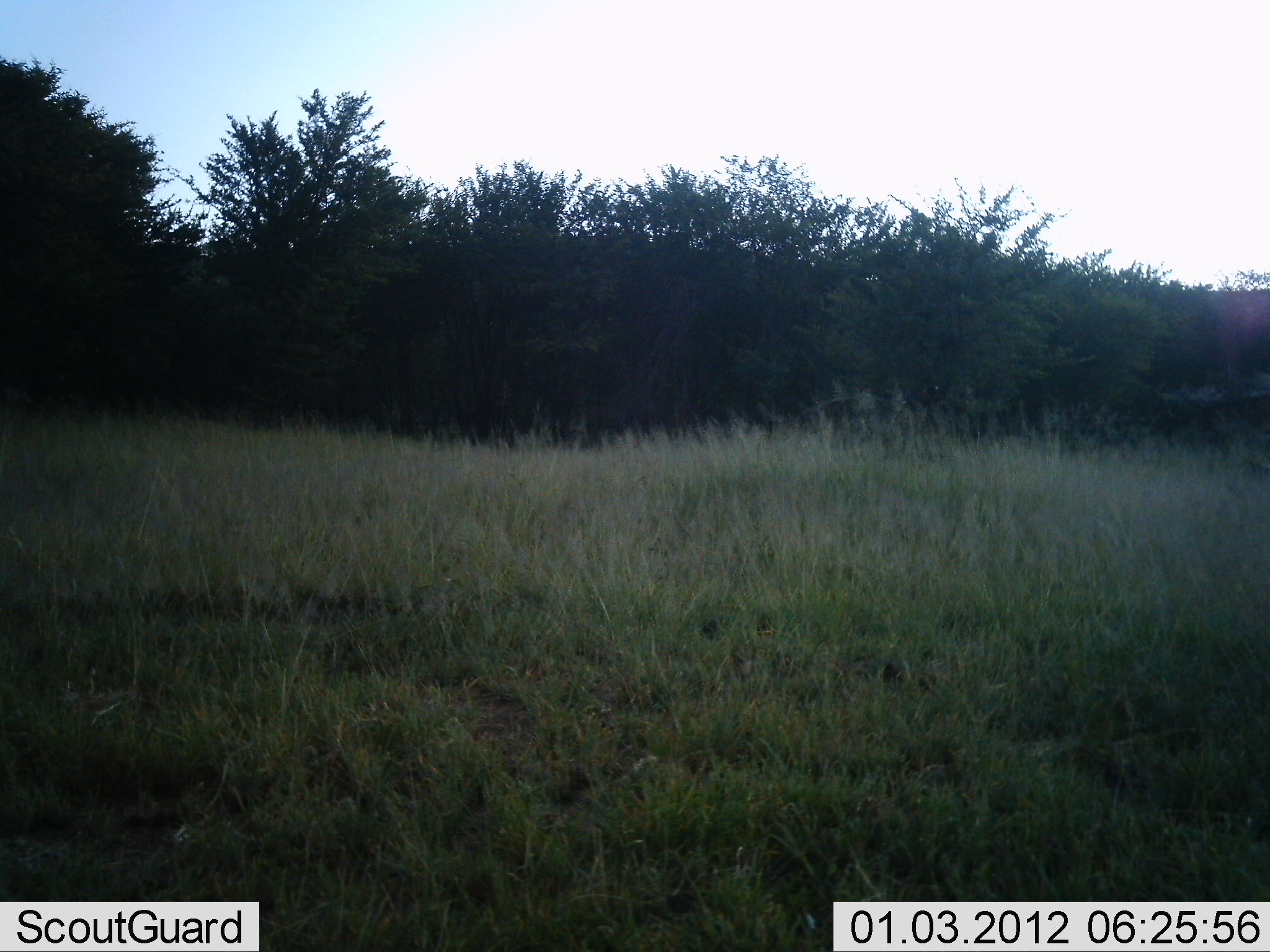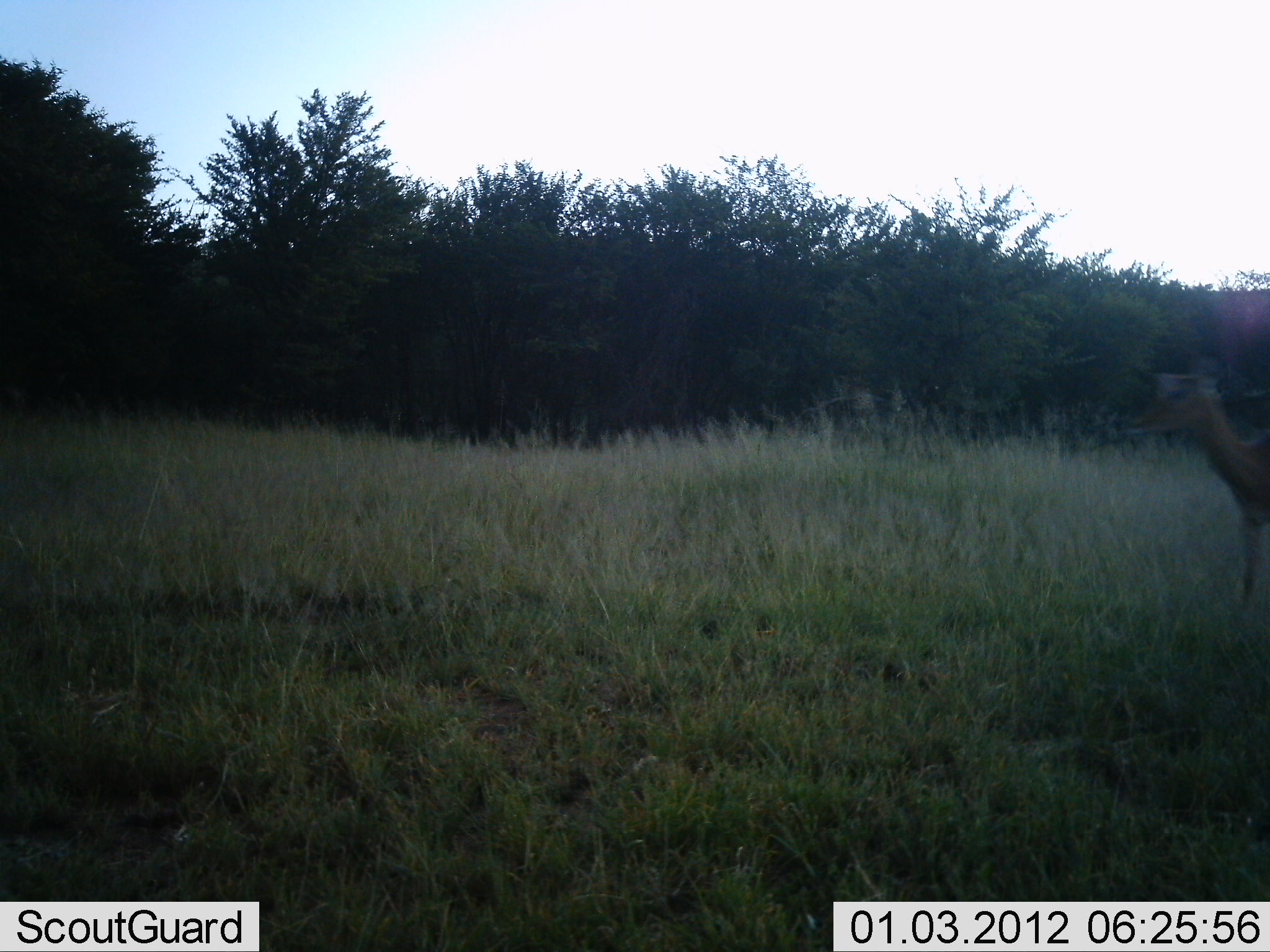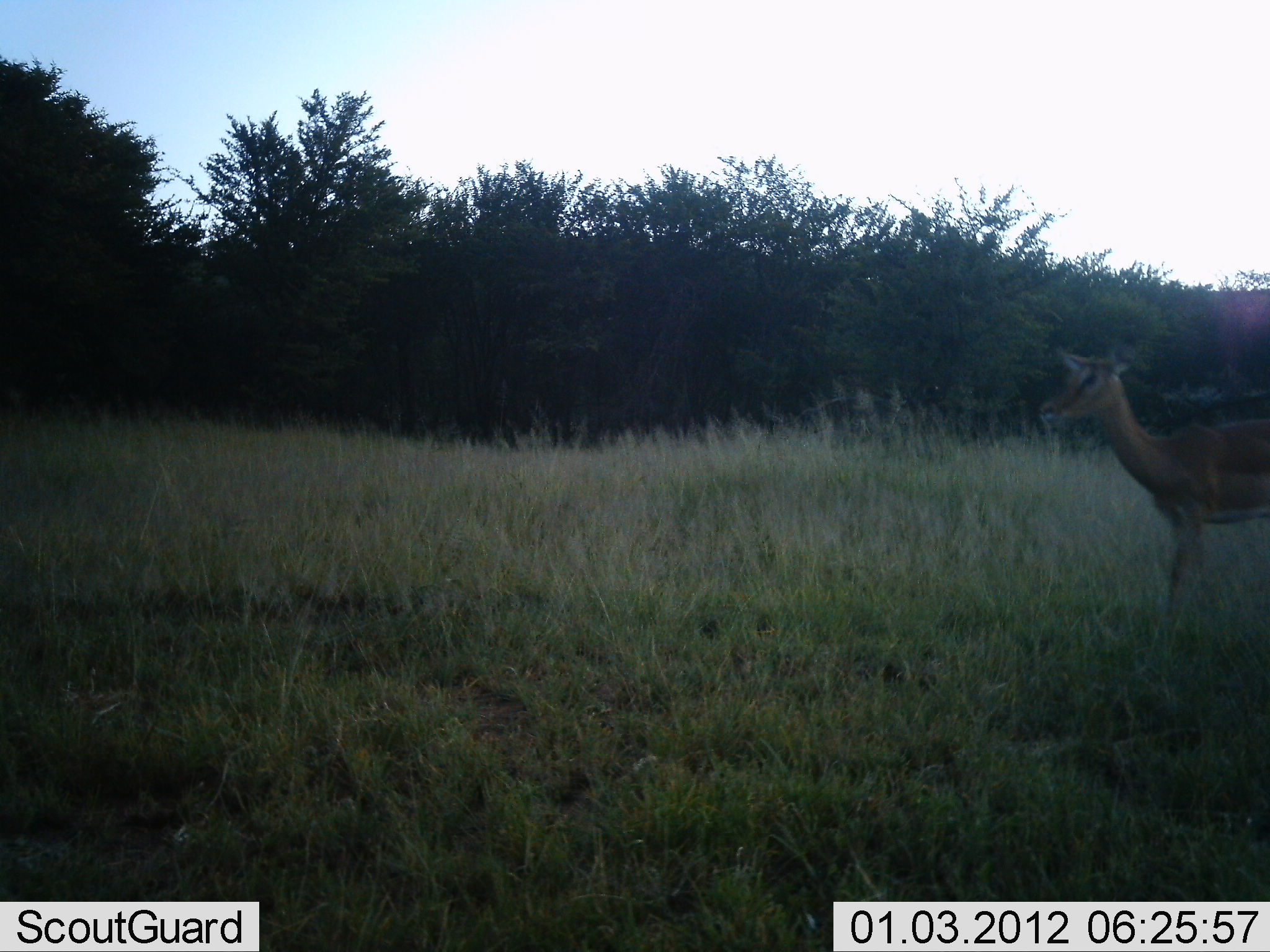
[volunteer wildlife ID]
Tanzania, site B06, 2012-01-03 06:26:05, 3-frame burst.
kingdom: Animalia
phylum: Chordata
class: Mammalia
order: Artiodactyla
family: Bovidae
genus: Aepyceros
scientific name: Aepyceros melampus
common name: impala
Impala (Aepyceros melampus), count 1. Behavior (volunteer vote fractions): standing 0%, resting 0%, moving 100%, interacting 0%. Young present (vote fraction): 0%. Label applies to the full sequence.